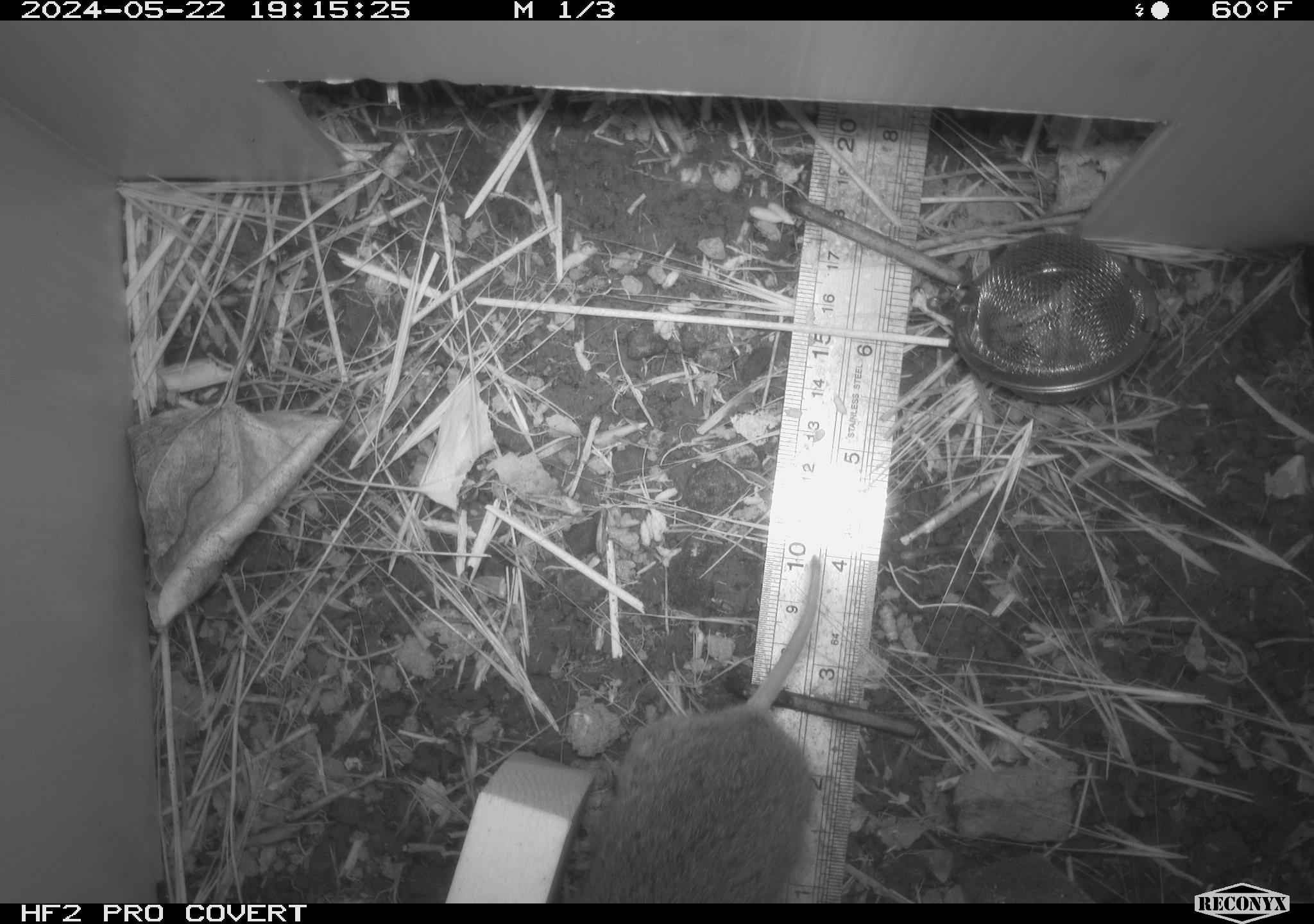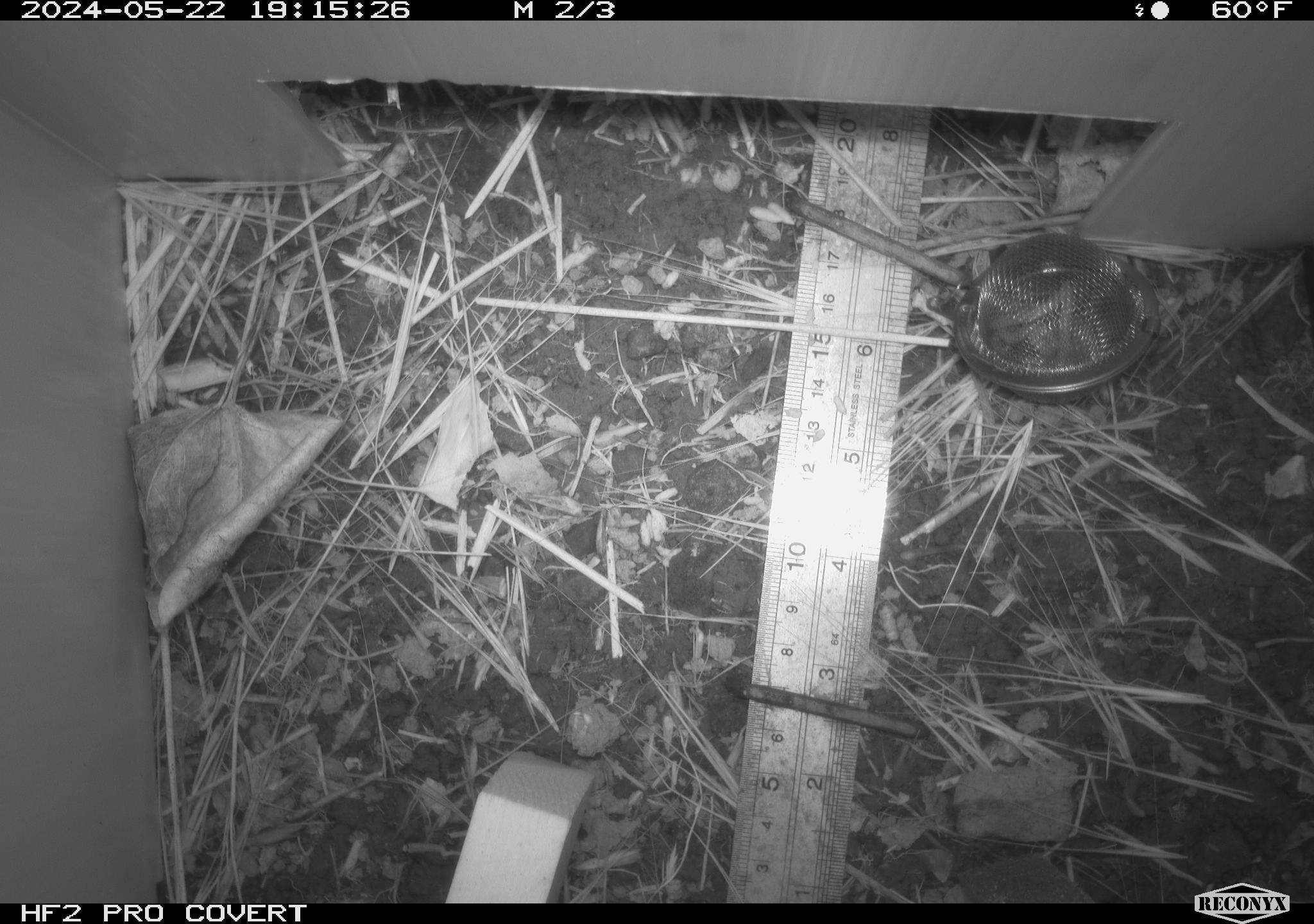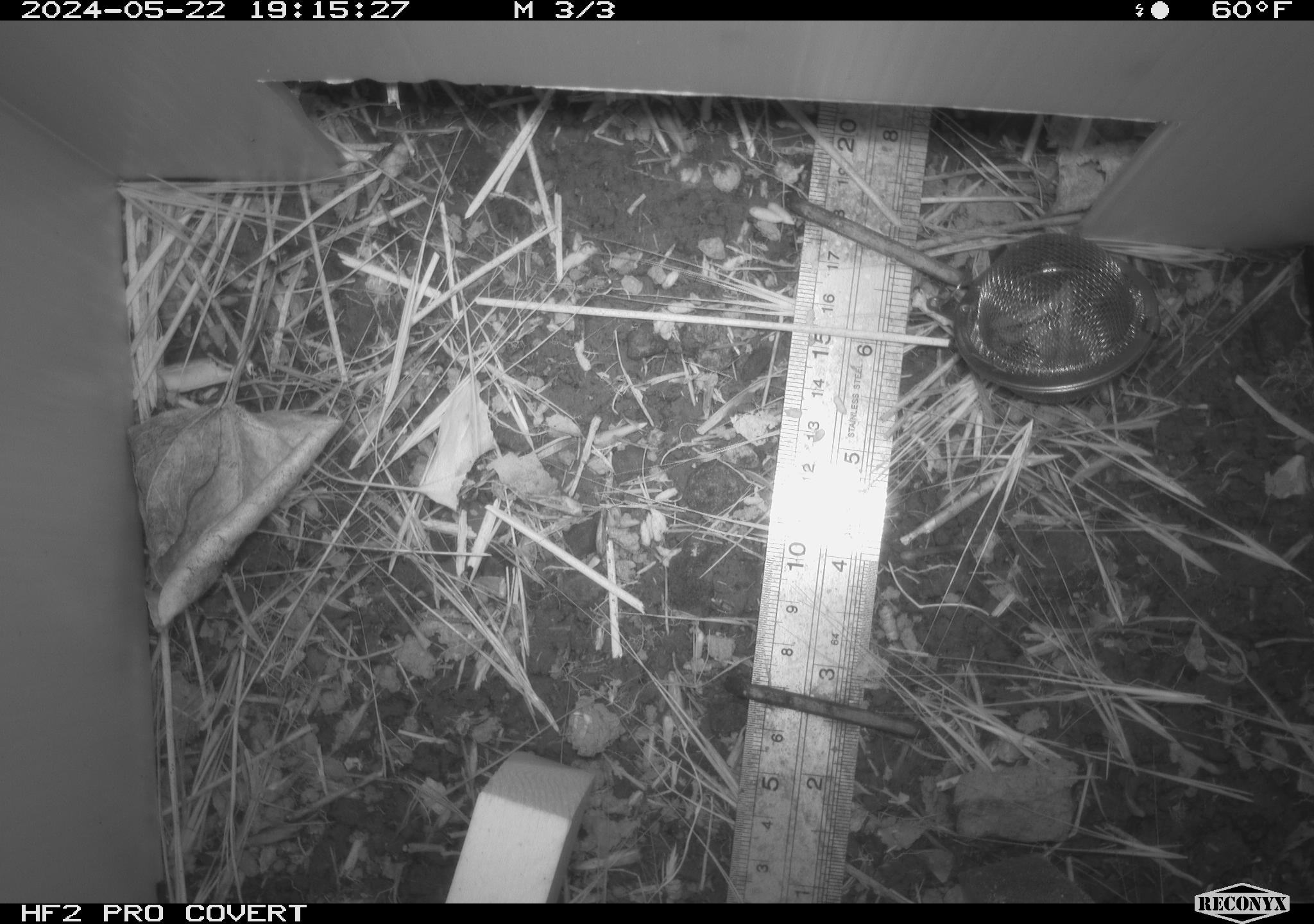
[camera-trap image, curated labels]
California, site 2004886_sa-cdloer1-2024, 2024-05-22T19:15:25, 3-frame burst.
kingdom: Animalia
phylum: Chordata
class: Mammalia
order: Rodentia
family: Cricetidae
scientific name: Arvicolinae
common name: voles, lemmings, and muskrats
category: arvicolinae subfamily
Arvicolinae subfamily (voles, lemmings, and muskrats) (Arvicolinae).